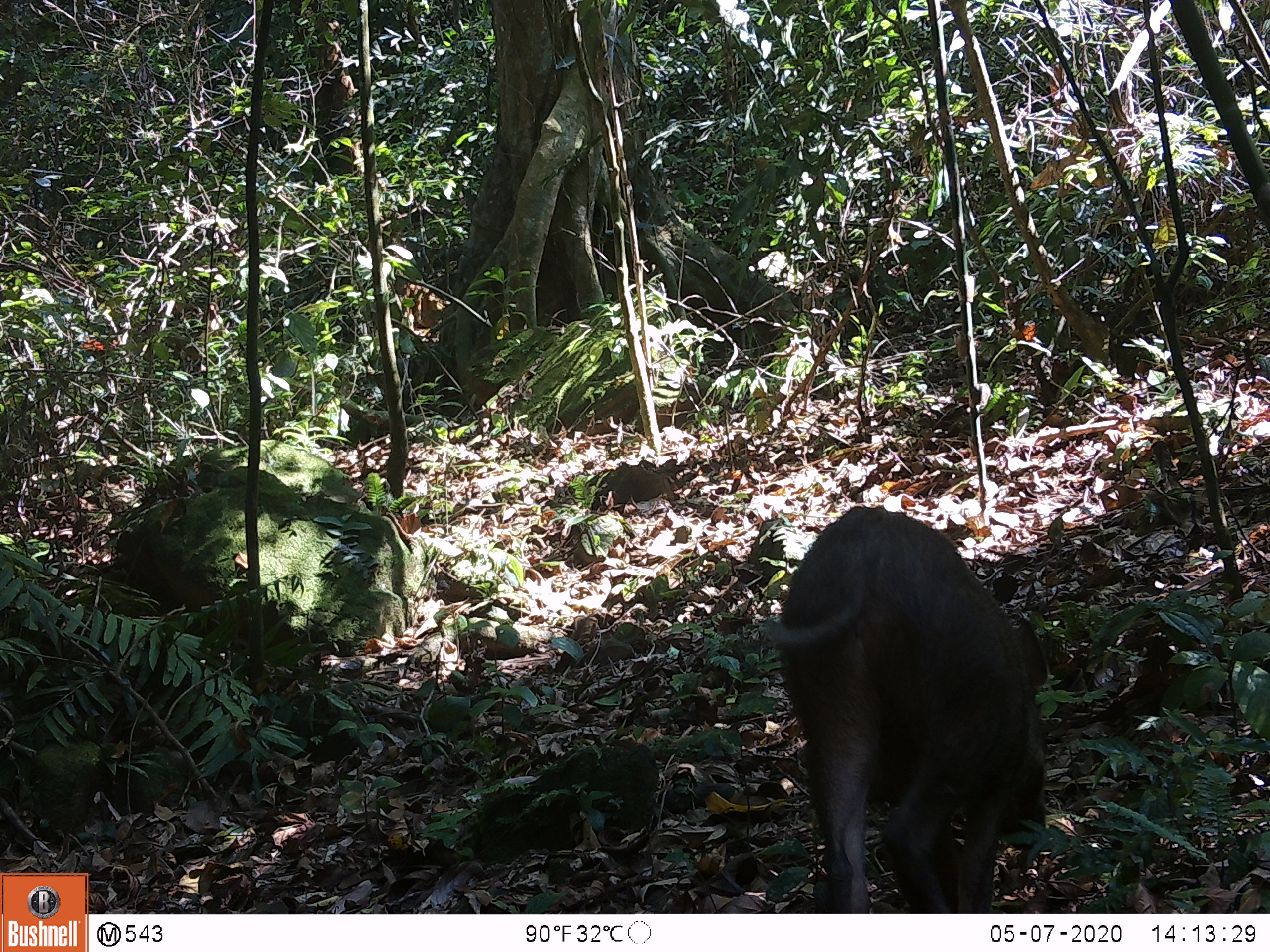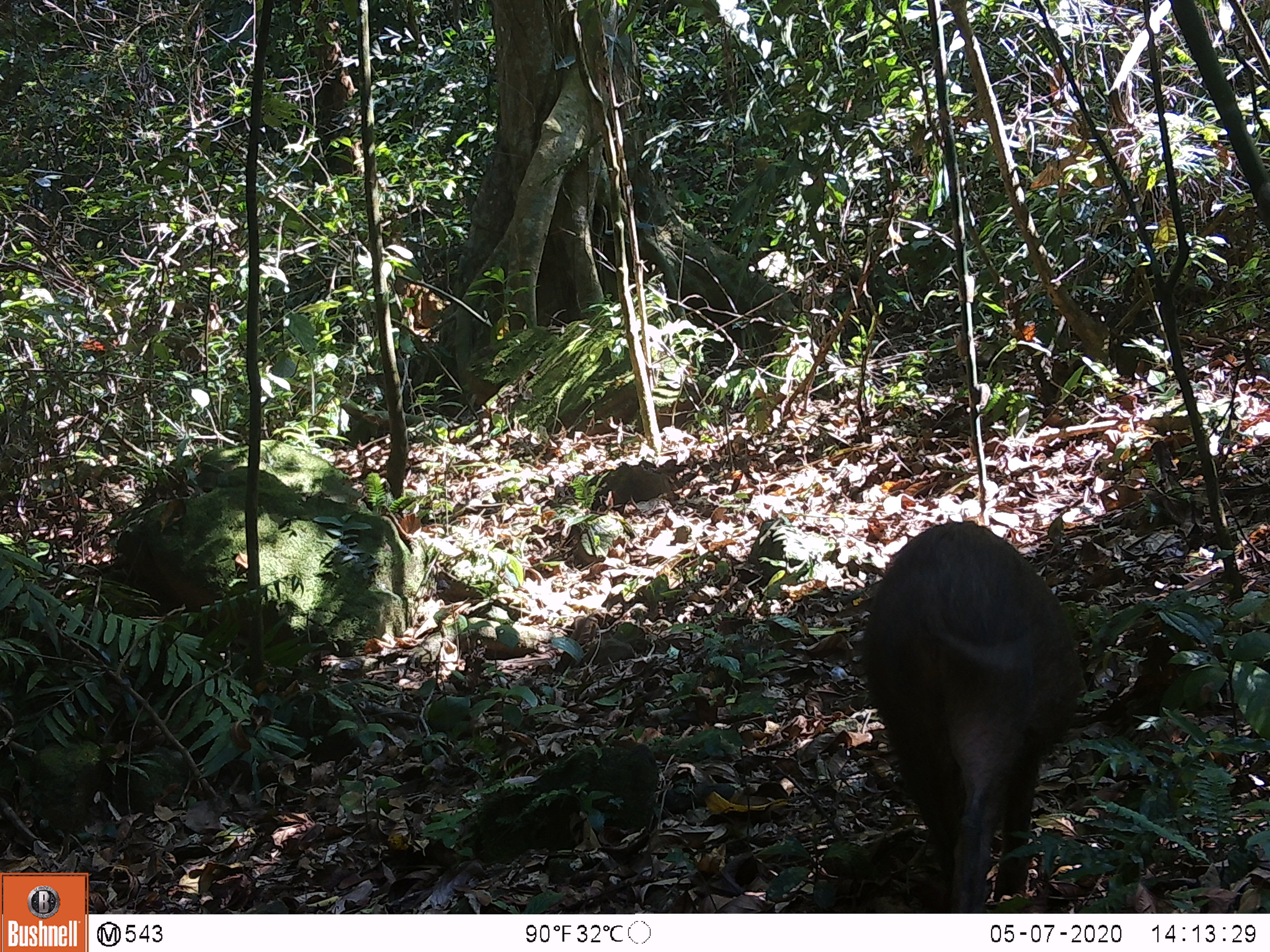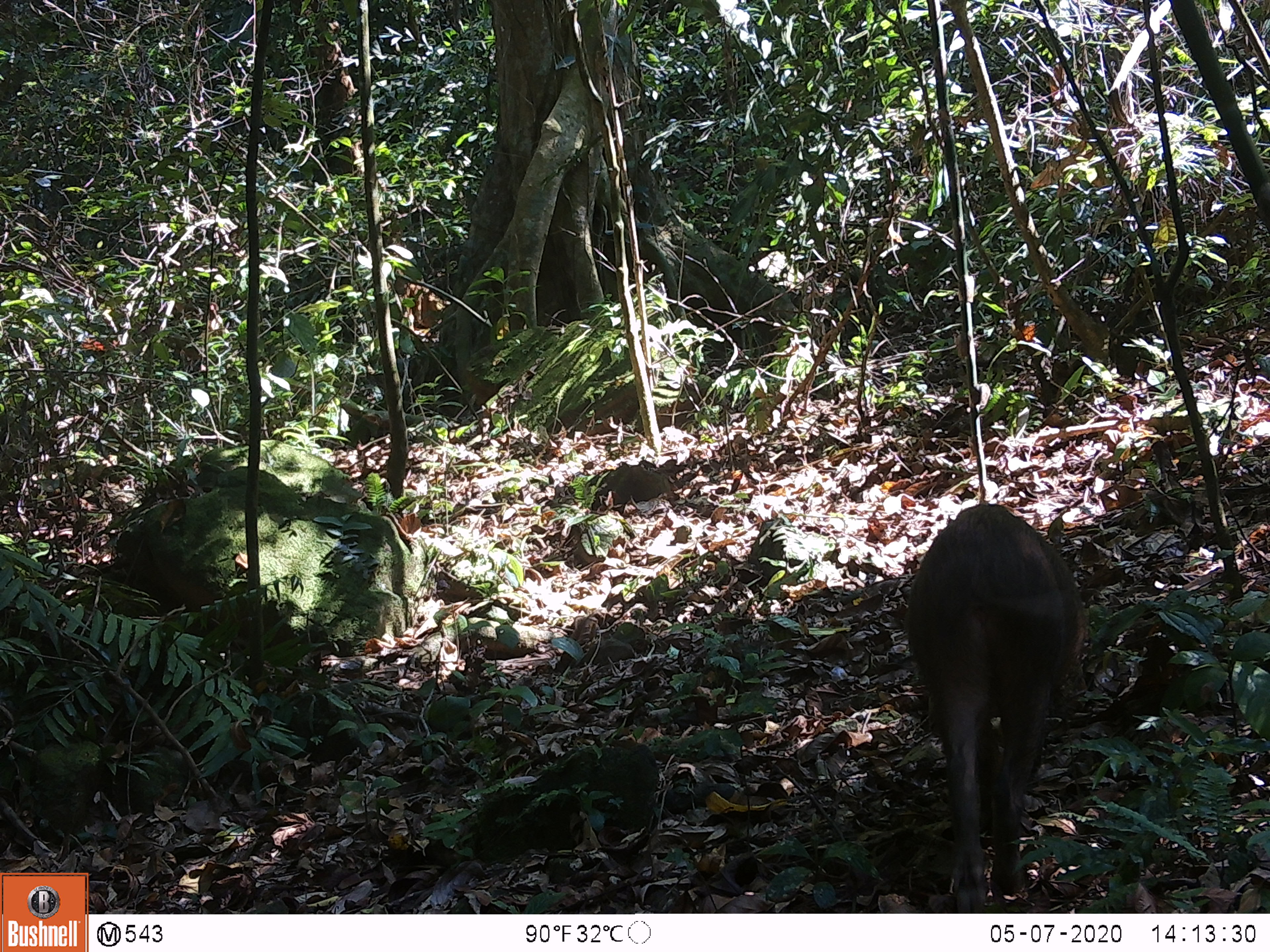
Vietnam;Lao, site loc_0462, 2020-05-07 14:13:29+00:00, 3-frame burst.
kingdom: Animalia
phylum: Chordata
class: Mammalia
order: Artiodactyla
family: Suidae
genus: Sus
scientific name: Sus scrofa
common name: eurasian wild pig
Eurasian wild pig (Sus scrofa). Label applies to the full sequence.